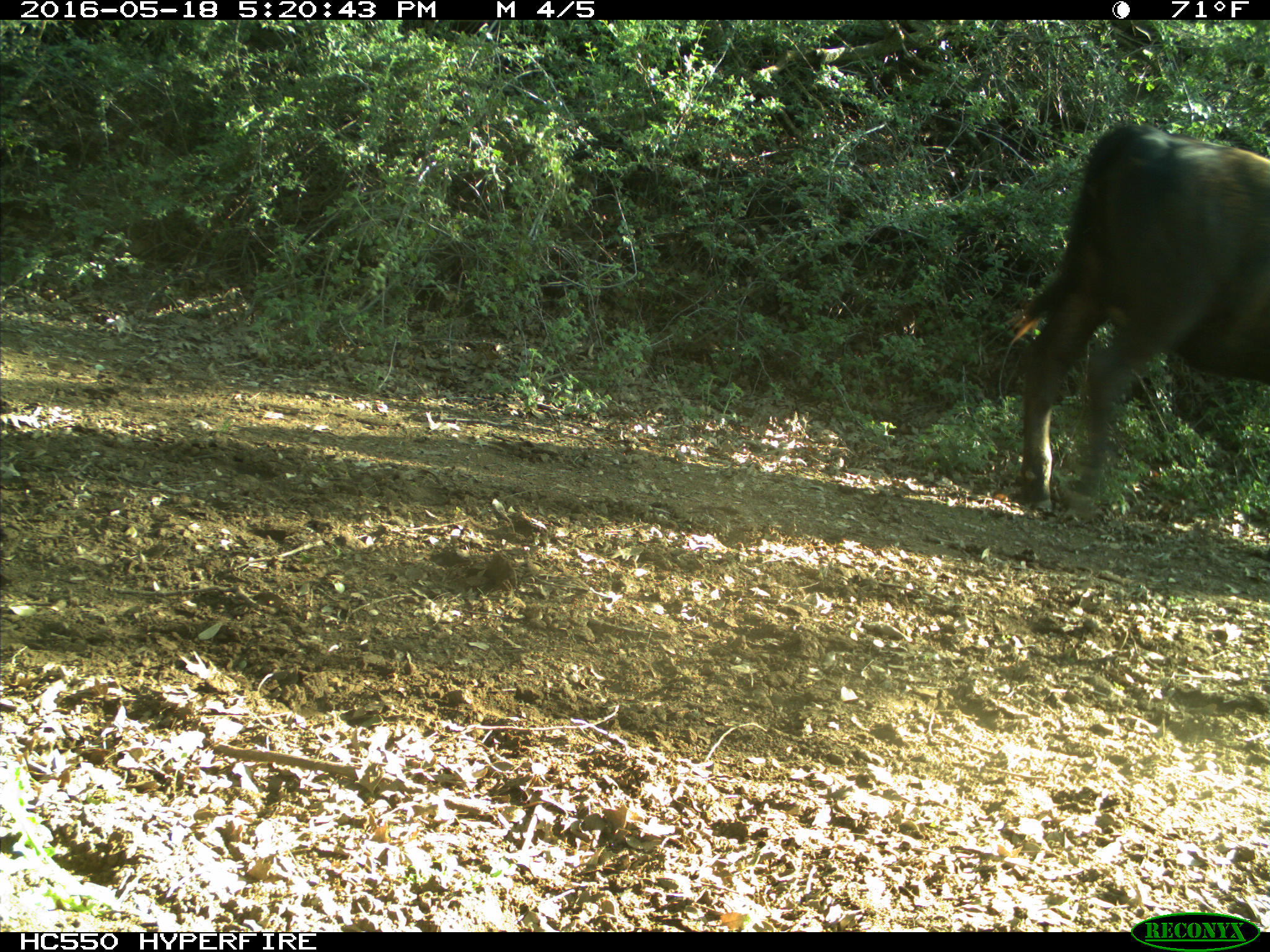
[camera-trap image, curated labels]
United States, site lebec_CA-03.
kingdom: Animalia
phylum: Chordata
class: Mammalia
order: Artiodactyla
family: Bovidae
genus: Bos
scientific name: Bos taurus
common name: domestic cow